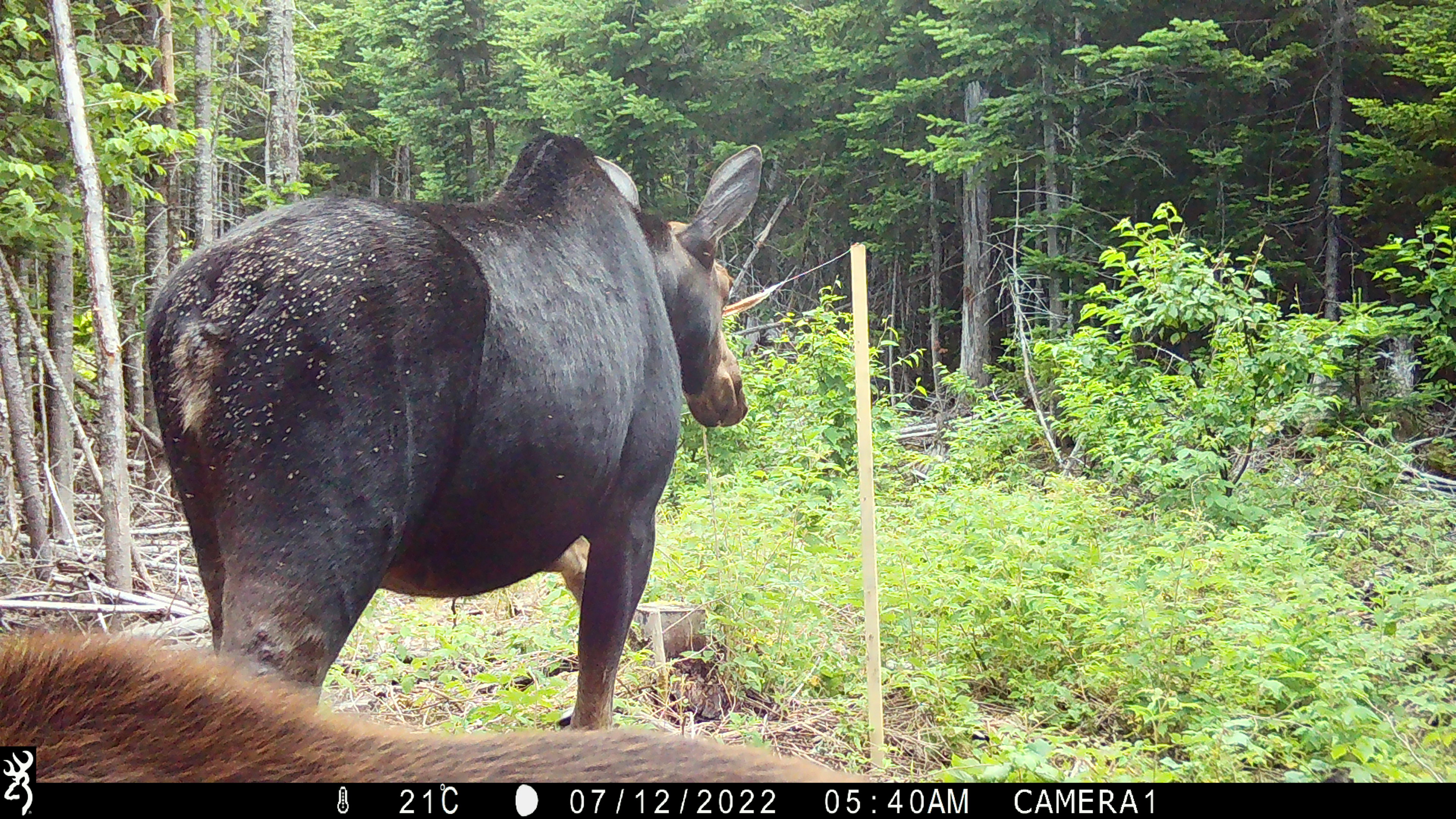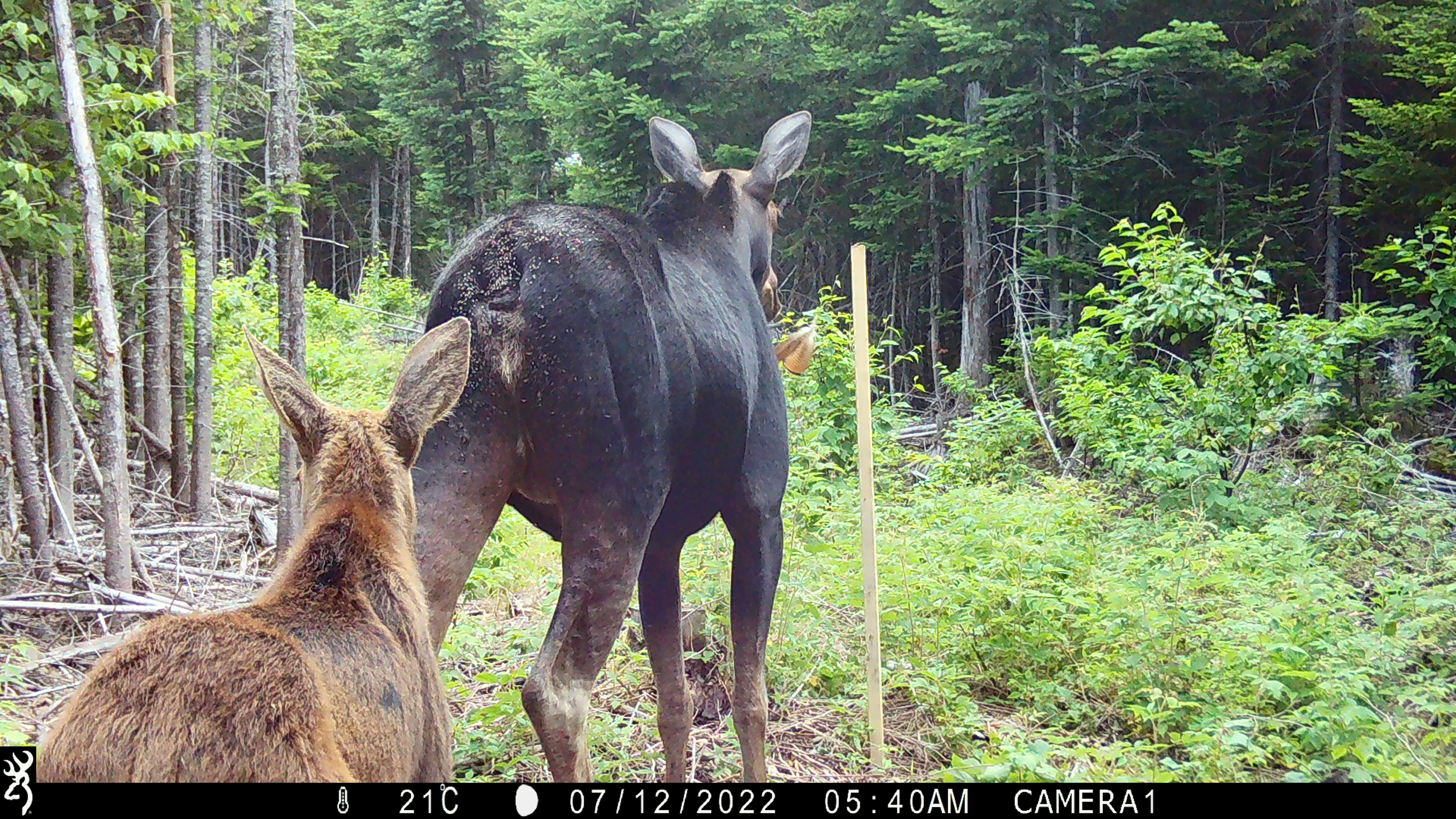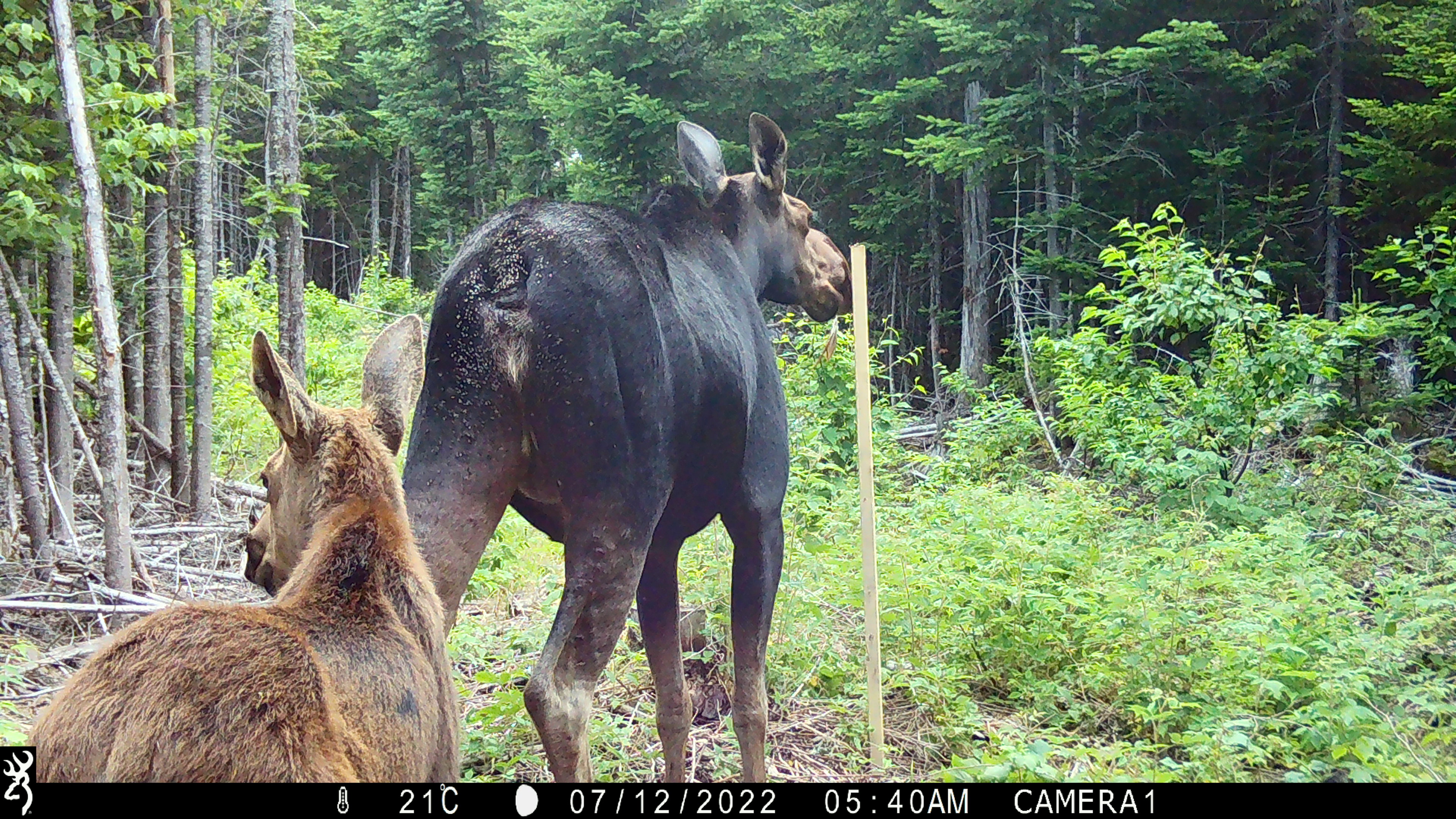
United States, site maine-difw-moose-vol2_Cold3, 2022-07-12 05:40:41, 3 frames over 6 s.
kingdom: Animalia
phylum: Chordata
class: Mammalia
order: Artiodactyla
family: Cervidae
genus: Alces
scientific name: Alces alces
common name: moose